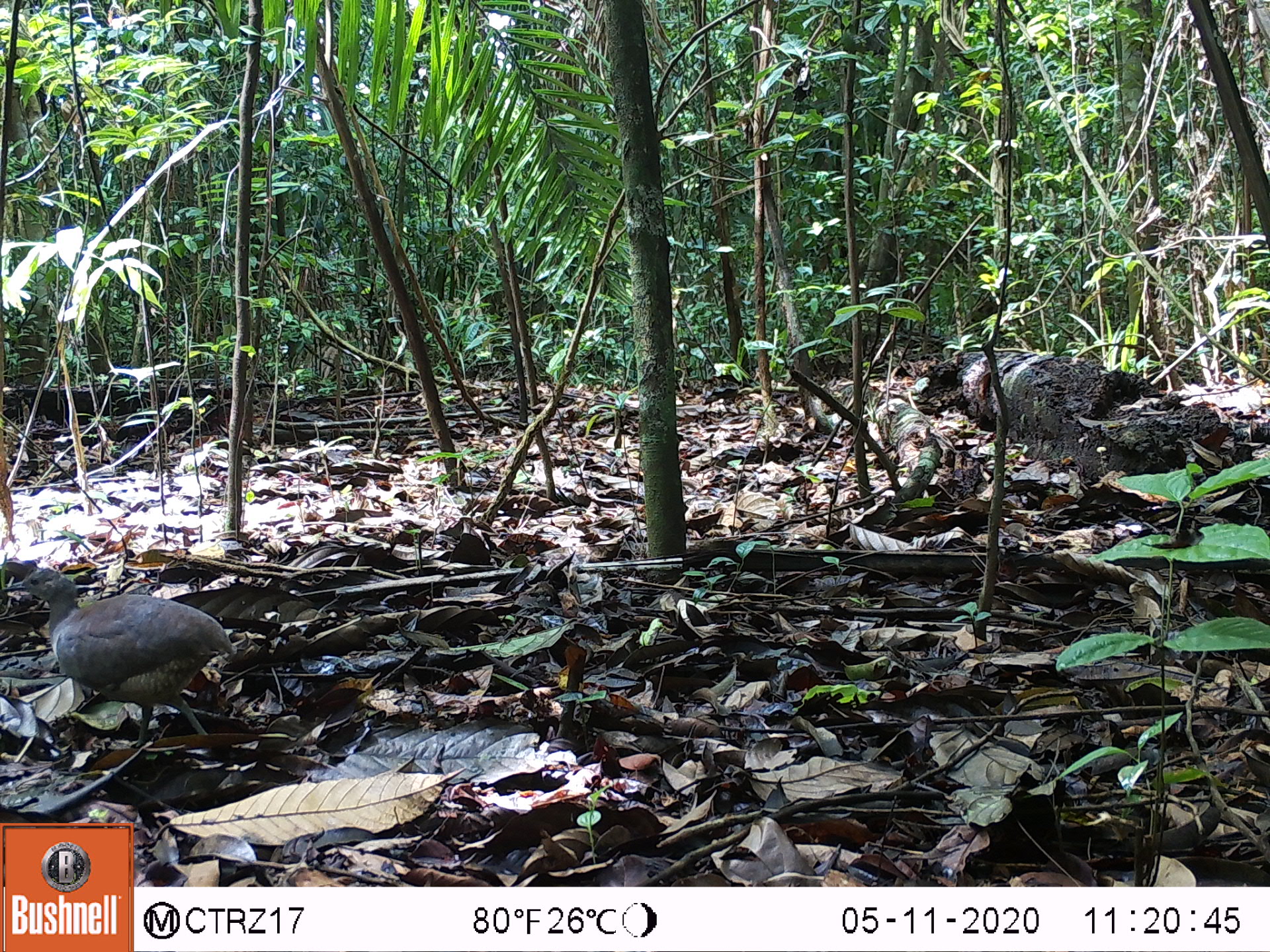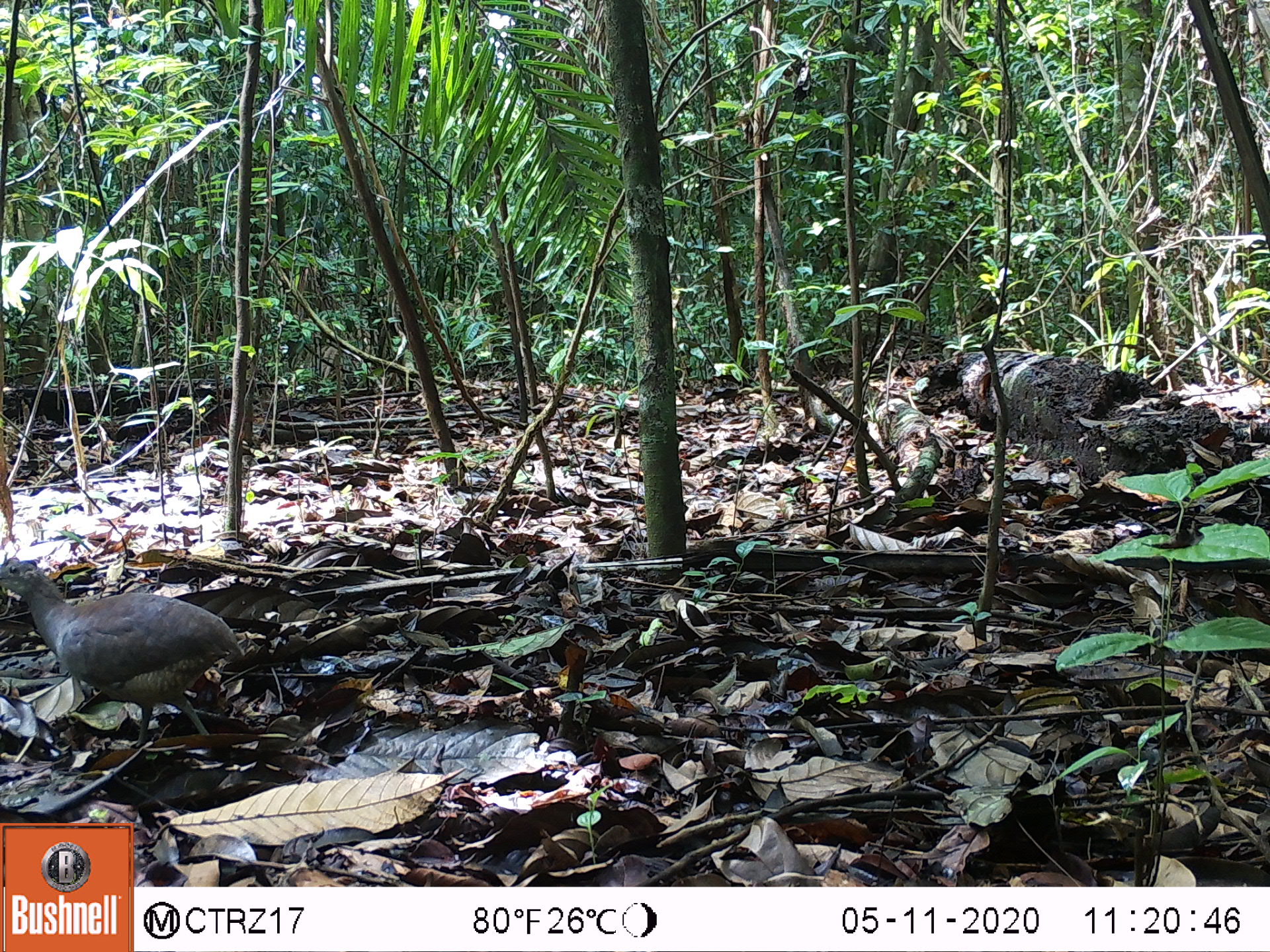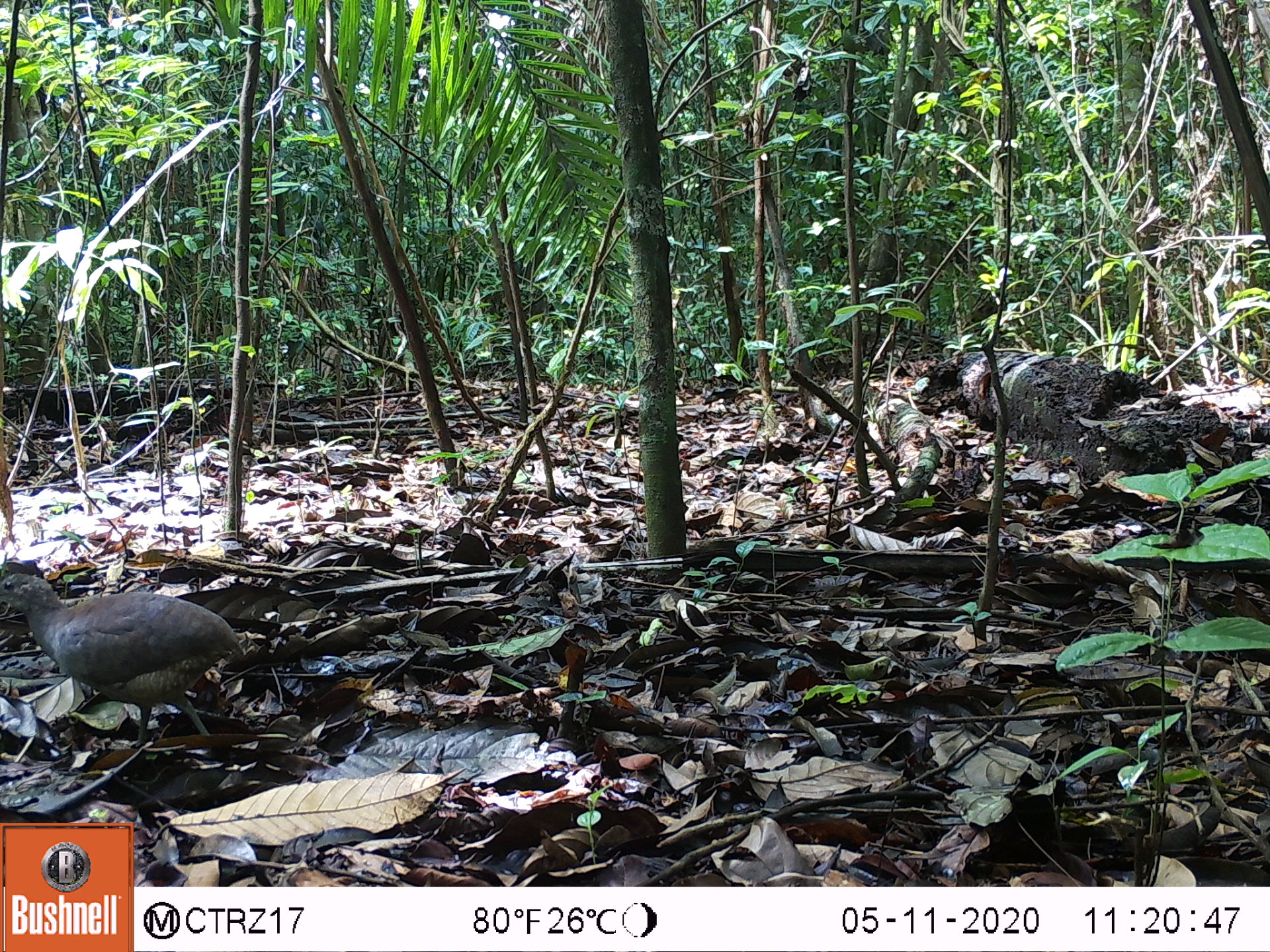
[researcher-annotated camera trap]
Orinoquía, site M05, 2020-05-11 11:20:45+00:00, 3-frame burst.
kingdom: Animalia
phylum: Chordata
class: Aves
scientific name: Aves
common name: bird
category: unknown bird